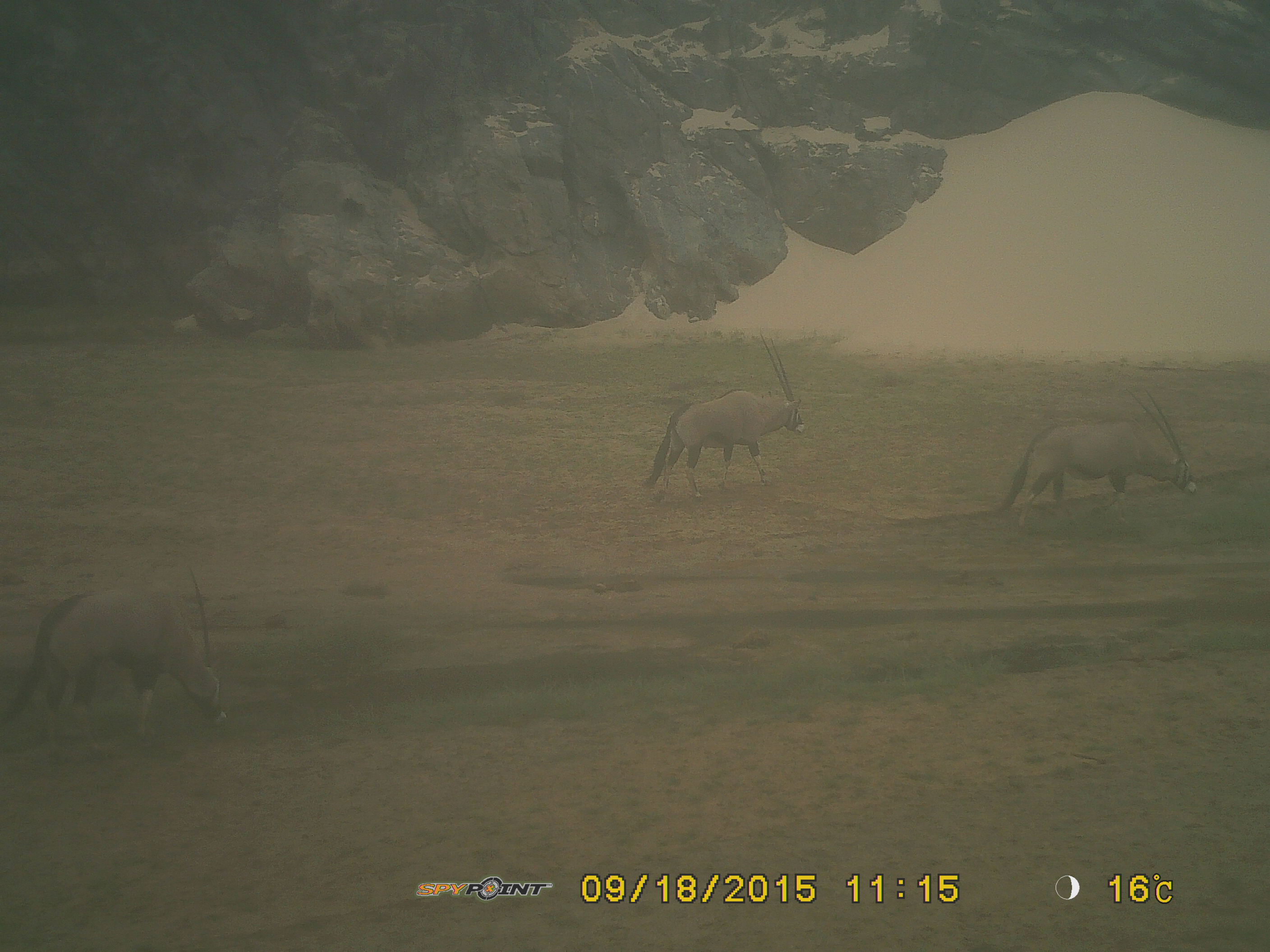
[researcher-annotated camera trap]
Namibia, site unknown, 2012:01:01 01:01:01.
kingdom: Animalia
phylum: Chordata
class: Mammalia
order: Artiodactyla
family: Bovidae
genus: Oryx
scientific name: Oryx gazella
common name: gemsbok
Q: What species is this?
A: Oryx gazella (gemsbok).